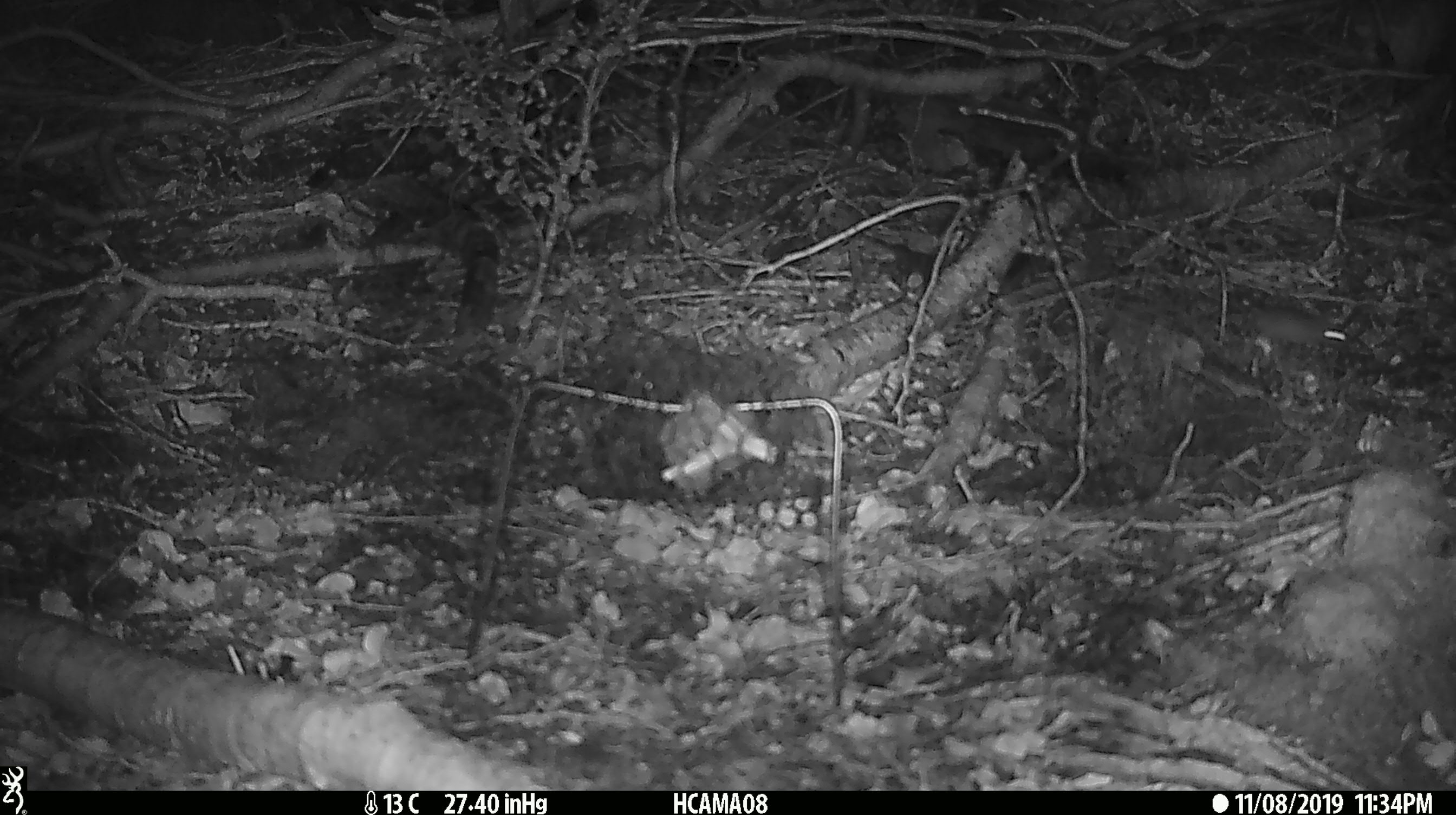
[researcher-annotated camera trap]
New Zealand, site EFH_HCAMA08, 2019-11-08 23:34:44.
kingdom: Animalia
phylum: Chordata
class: Mammalia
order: Rodentia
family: Muridae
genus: Mus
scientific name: Mus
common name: mouse